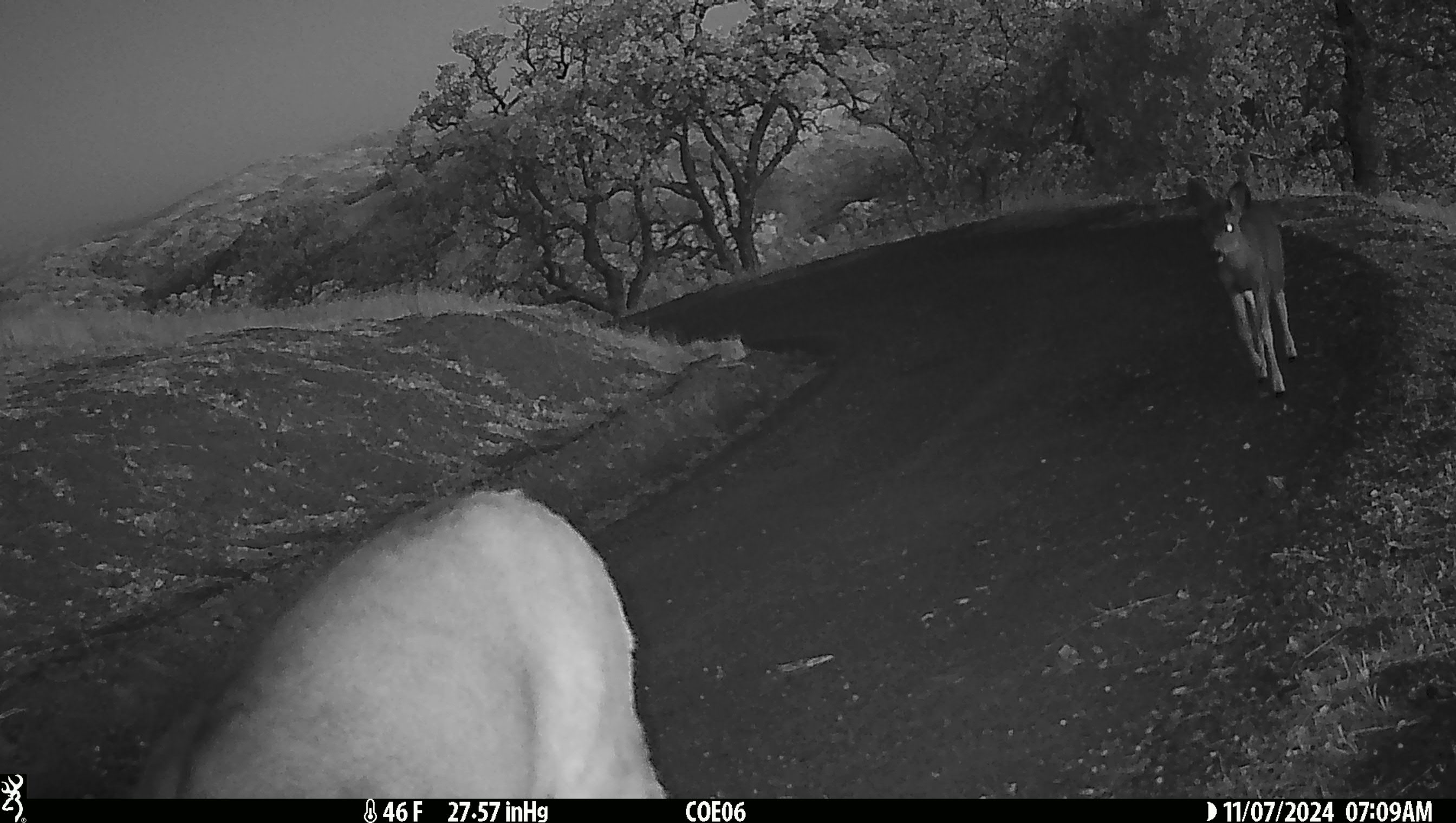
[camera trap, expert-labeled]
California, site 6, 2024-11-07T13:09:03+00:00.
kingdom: Animalia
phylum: Chordata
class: Mammalia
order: Artiodactyla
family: Cervidae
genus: Odocoileus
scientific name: Odocoileus hemionus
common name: mule deer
Mule deer (Odocoileus hemionus).